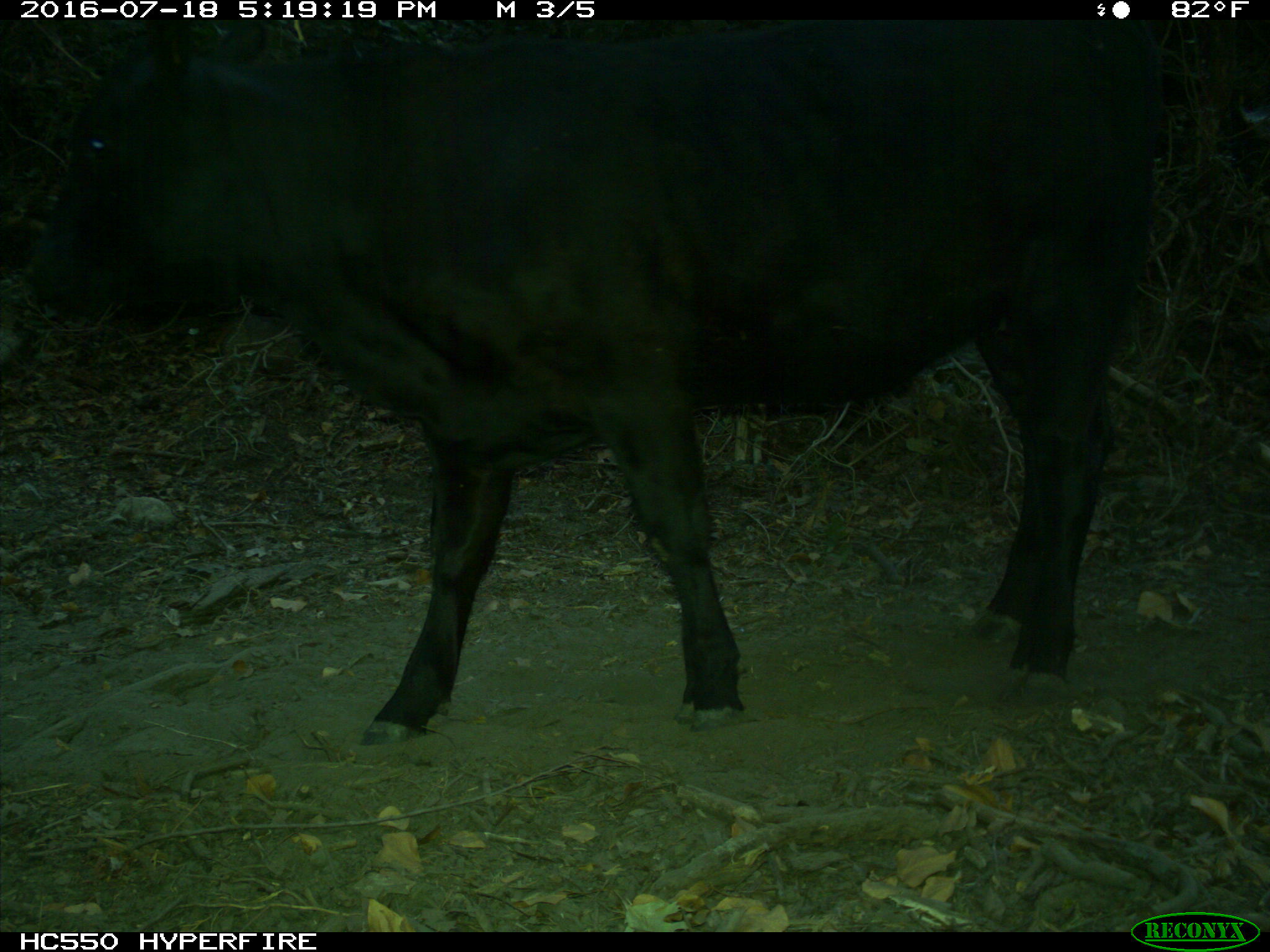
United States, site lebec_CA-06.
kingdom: Animalia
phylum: Chordata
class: Mammalia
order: Artiodactyla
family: Bovidae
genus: Bos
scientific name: Bos taurus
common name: domestic cow